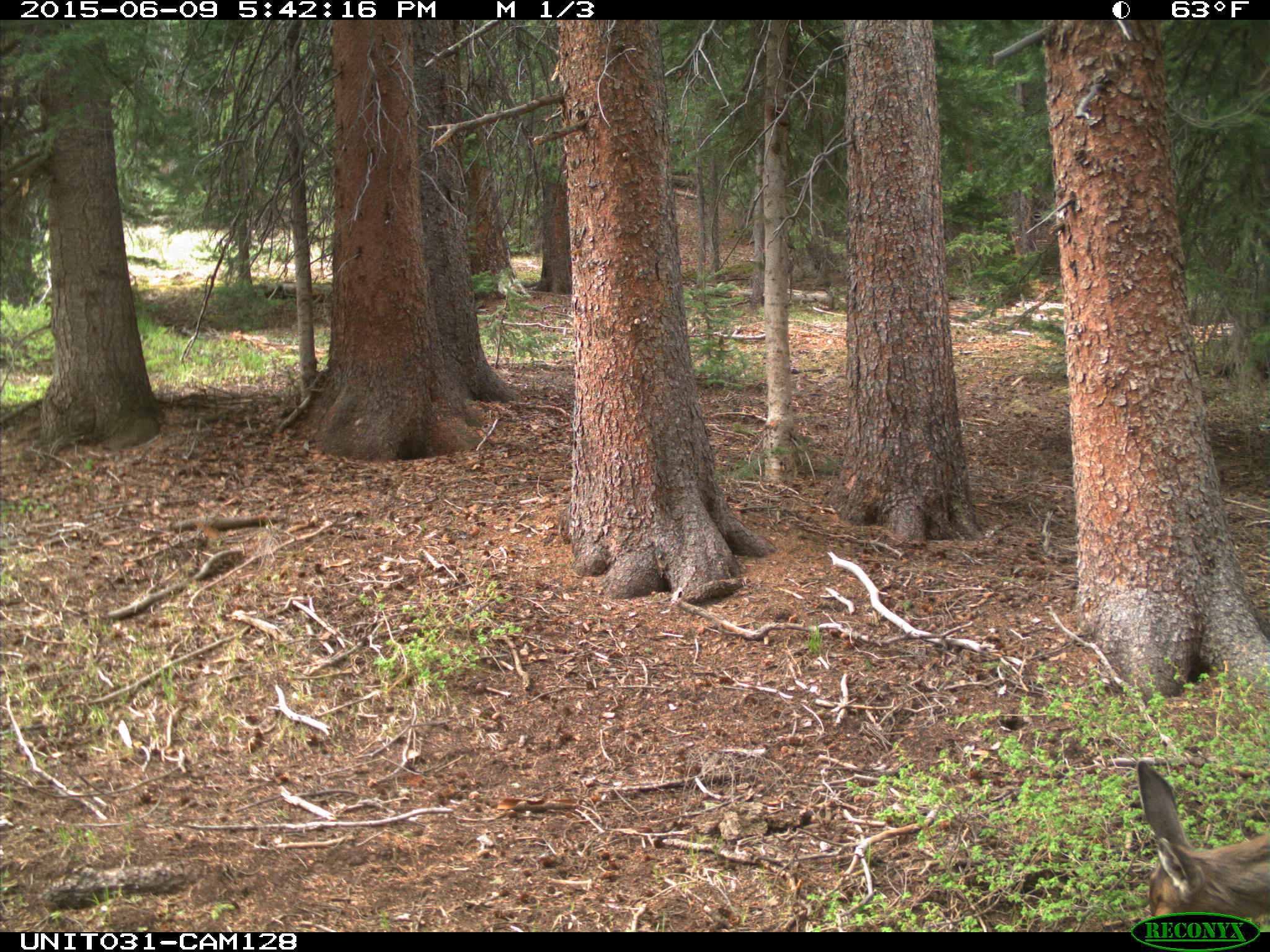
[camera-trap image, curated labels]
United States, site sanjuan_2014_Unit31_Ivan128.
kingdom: Animalia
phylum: Chordata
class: Mammalia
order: Artiodactyla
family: Cervidae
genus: Odocoileus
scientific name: Odocoileus hemionus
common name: mule deer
Odocoileus hemionus (mule deer).